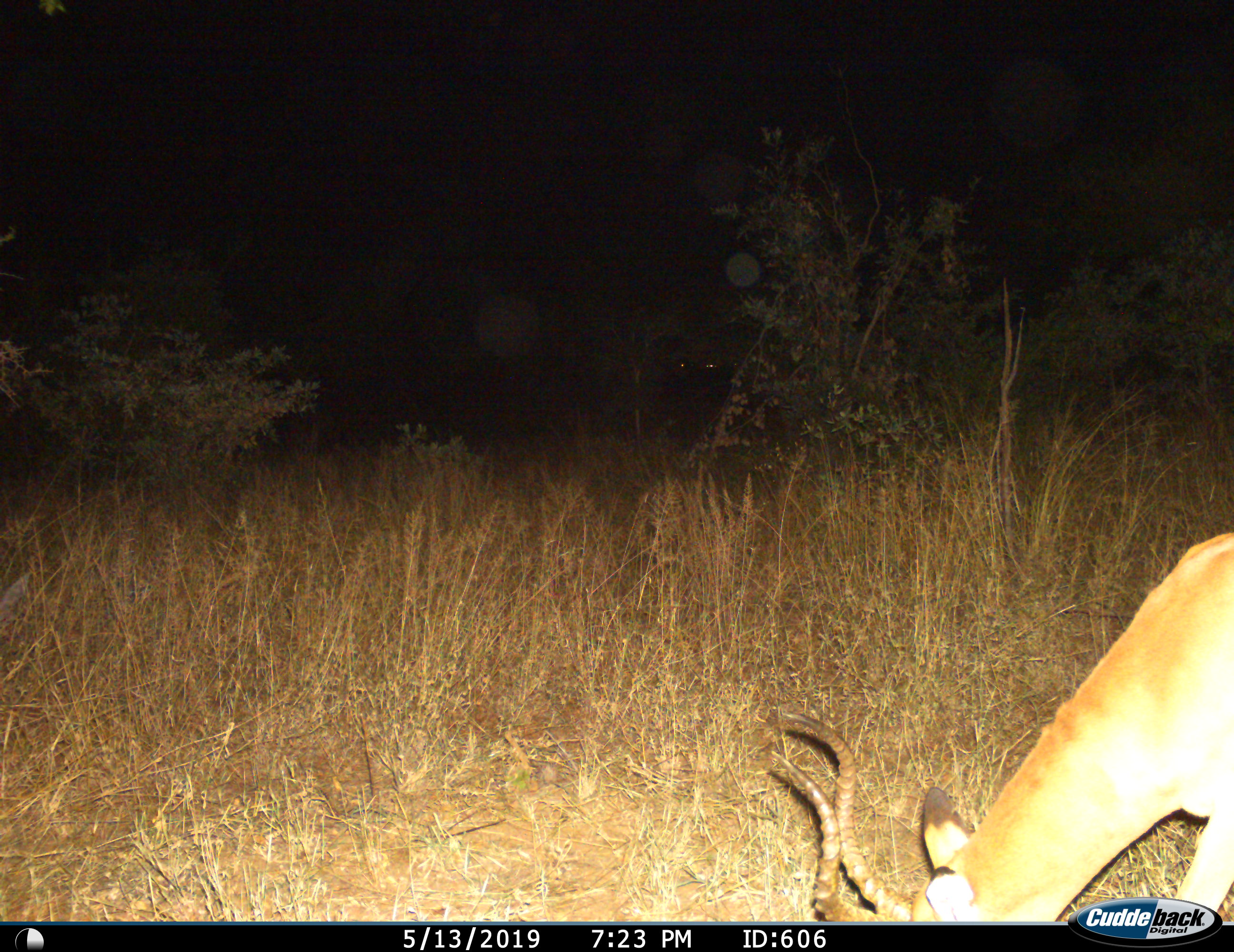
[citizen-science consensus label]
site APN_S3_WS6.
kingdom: Animalia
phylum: Chordata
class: Mammalia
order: Artiodactyla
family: Bovidae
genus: Aepyceros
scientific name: Aepyceros melampus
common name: impala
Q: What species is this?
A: Impala (Aepyceros melampus).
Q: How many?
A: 1.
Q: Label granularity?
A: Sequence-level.